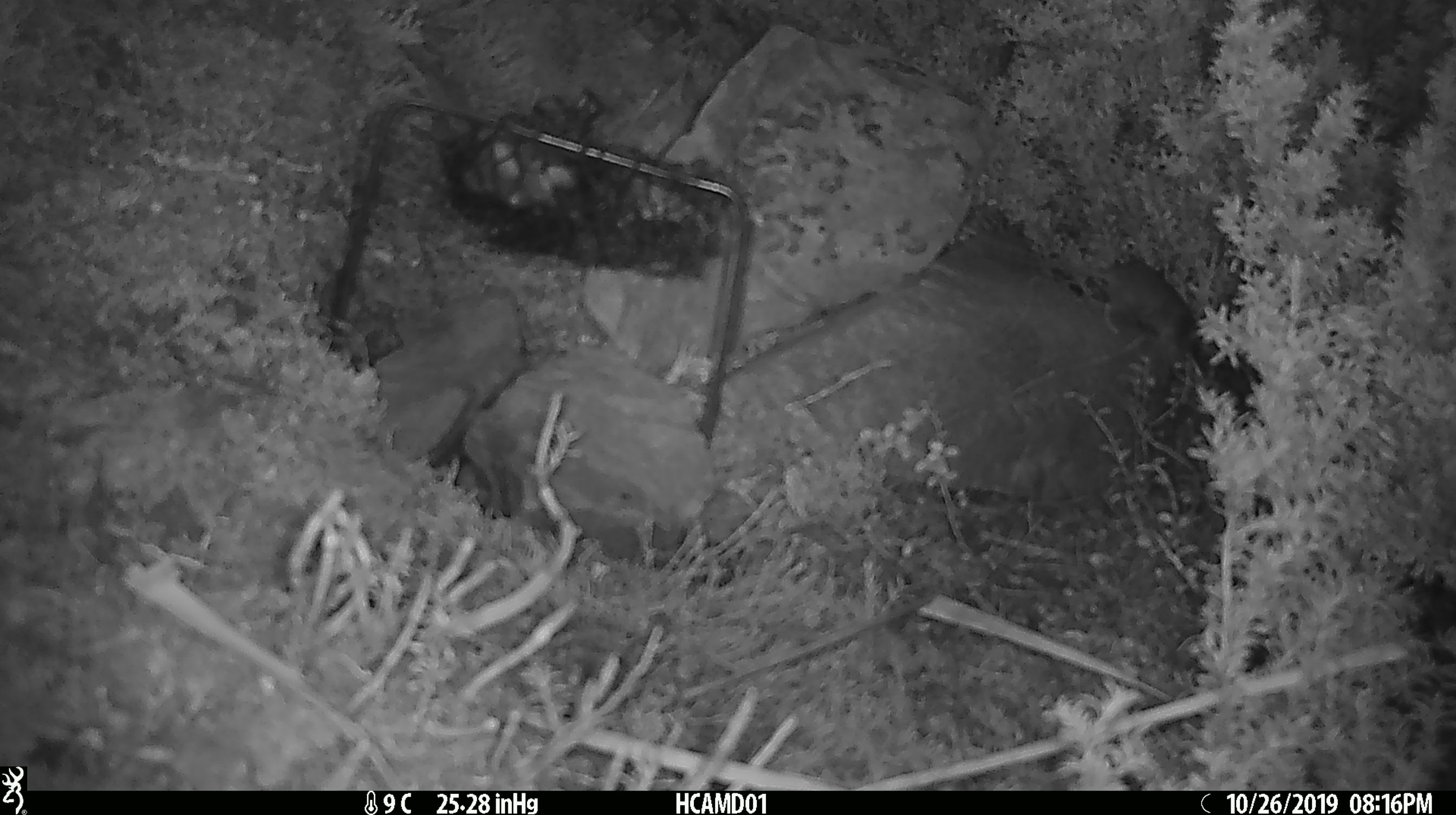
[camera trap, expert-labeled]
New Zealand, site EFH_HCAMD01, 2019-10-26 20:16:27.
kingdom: Animalia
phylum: Chordata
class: Mammalia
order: Rodentia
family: Muridae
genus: Mus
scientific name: Mus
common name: mouse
Mouse (Mus).